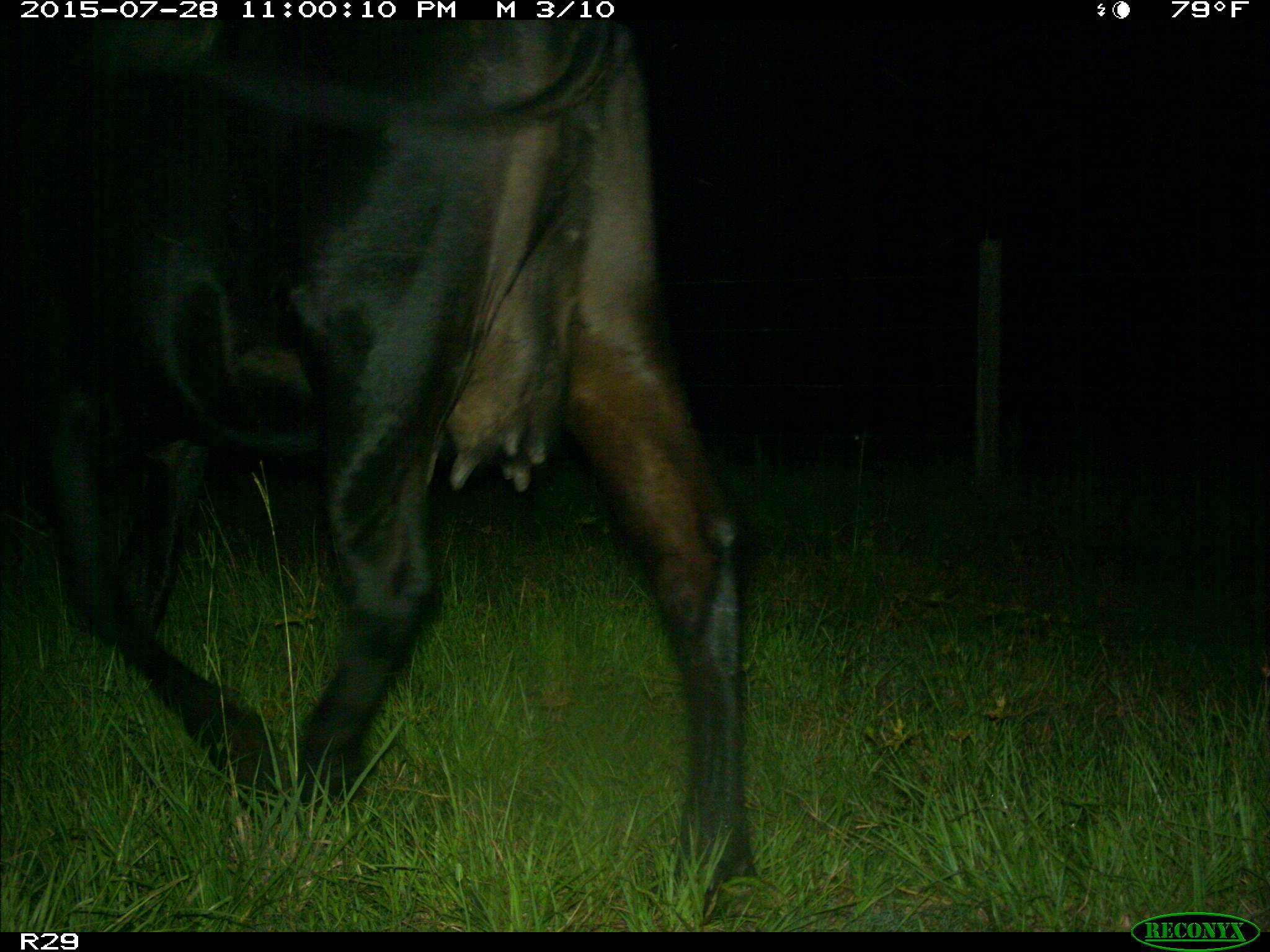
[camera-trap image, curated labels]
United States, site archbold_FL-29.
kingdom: Animalia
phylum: Chordata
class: Mammalia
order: Artiodactyla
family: Bovidae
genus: Bos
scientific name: Bos taurus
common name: domestic cow